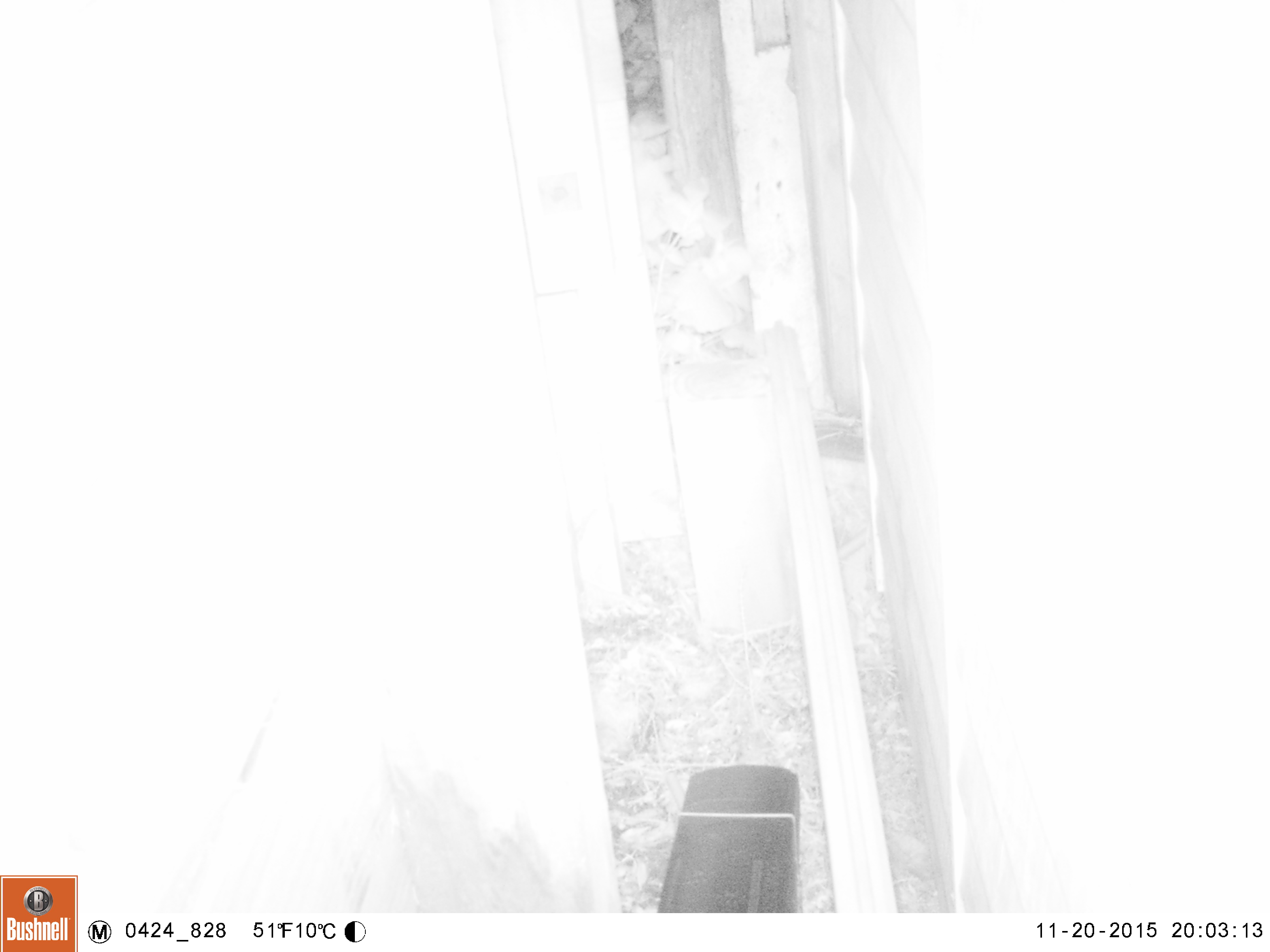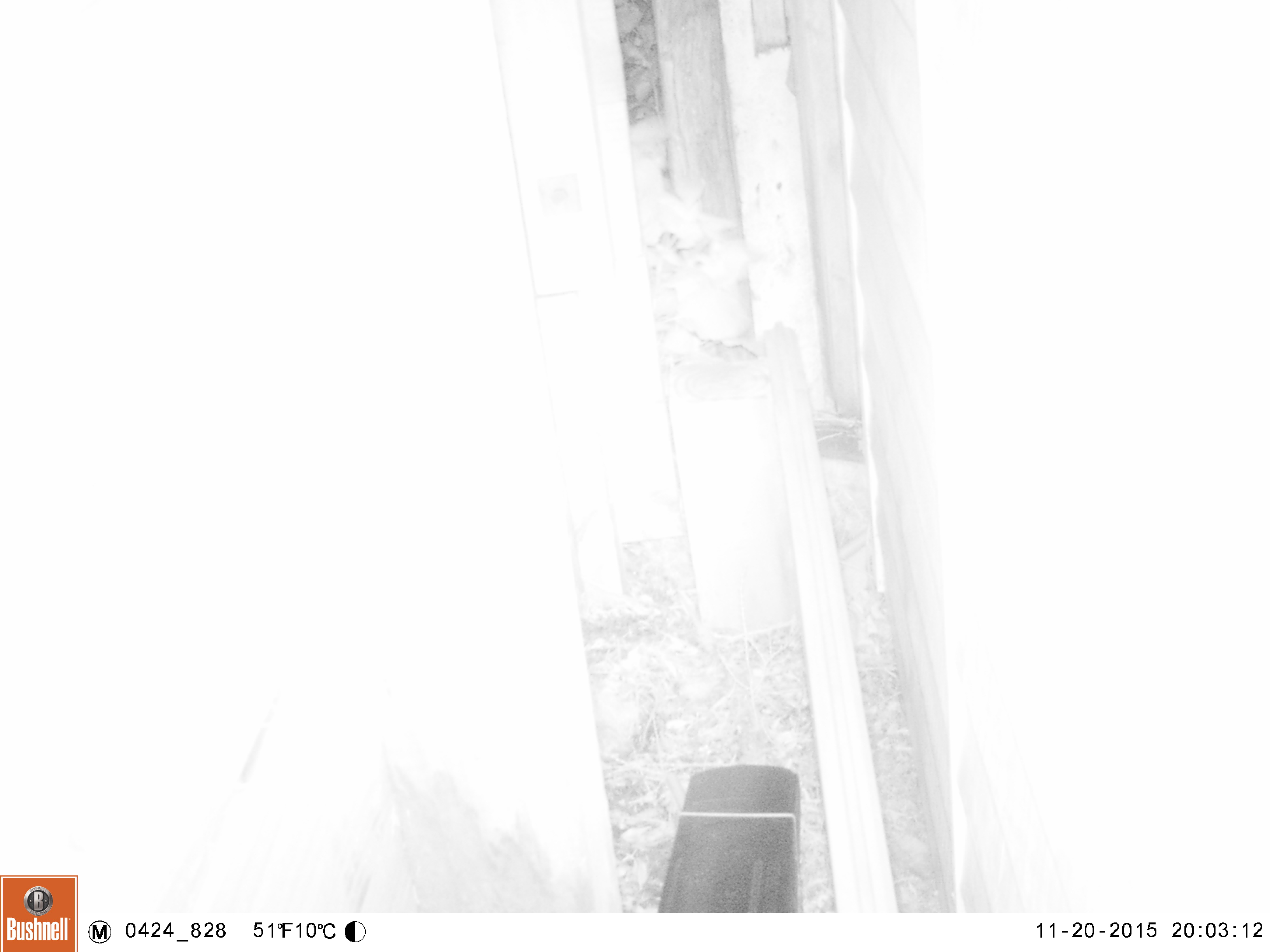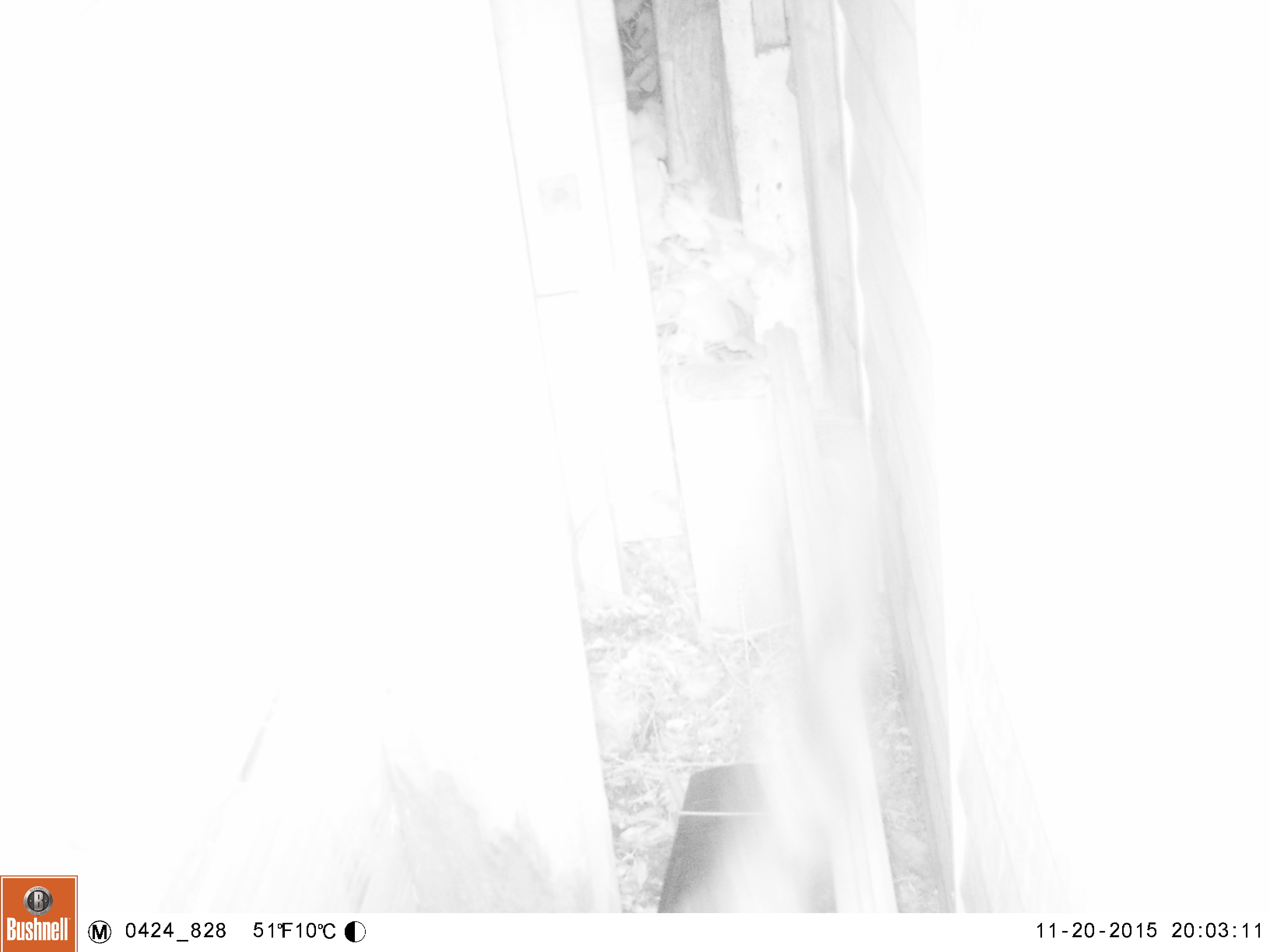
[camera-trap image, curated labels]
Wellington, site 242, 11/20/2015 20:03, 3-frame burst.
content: unidentified animal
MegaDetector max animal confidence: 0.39